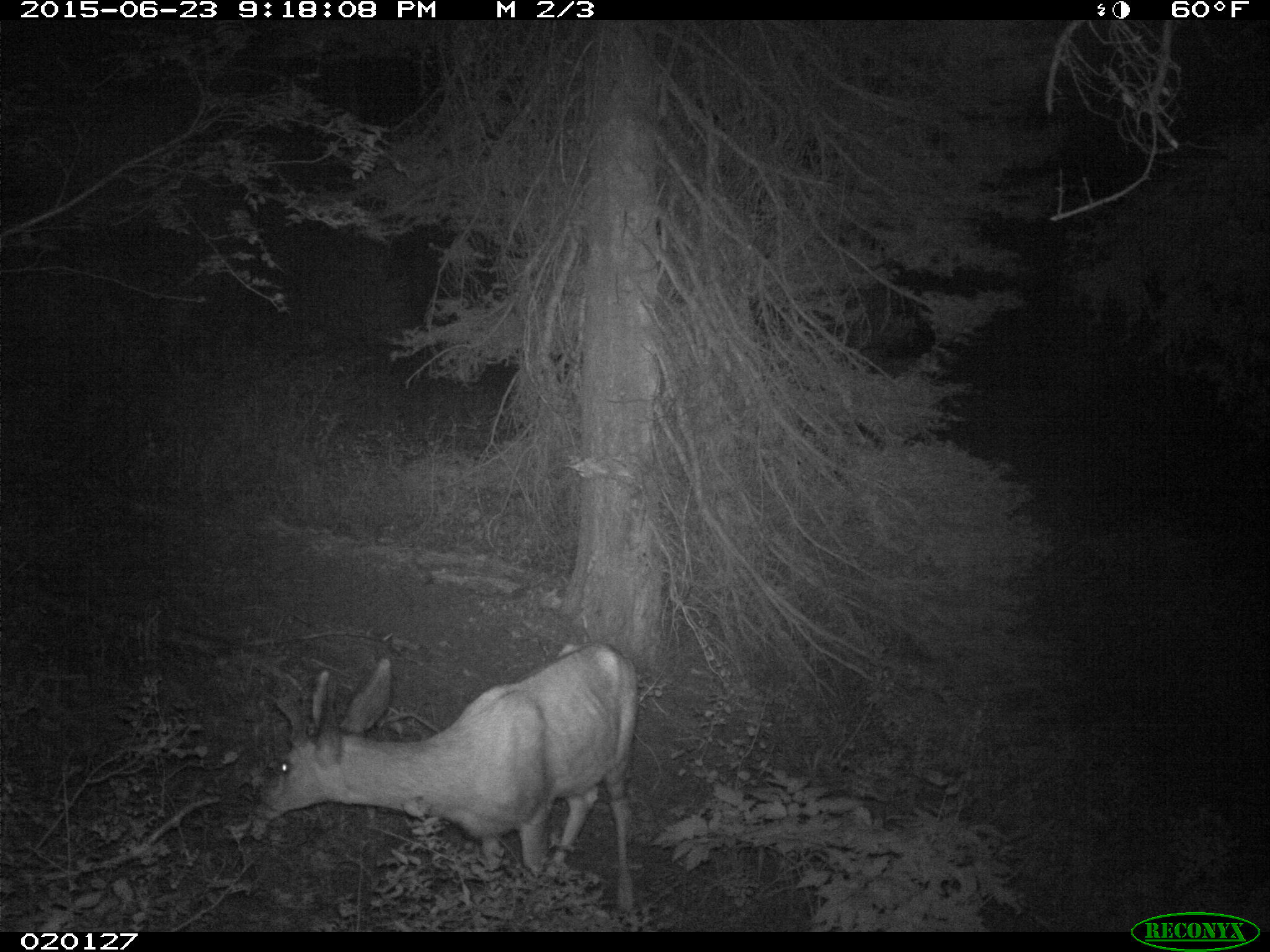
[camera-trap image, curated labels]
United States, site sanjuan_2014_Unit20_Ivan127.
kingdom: Animalia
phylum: Chordata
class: Mammalia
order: Artiodactyla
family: Cervidae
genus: Odocoileus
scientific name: Odocoileus hemionus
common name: mule deer